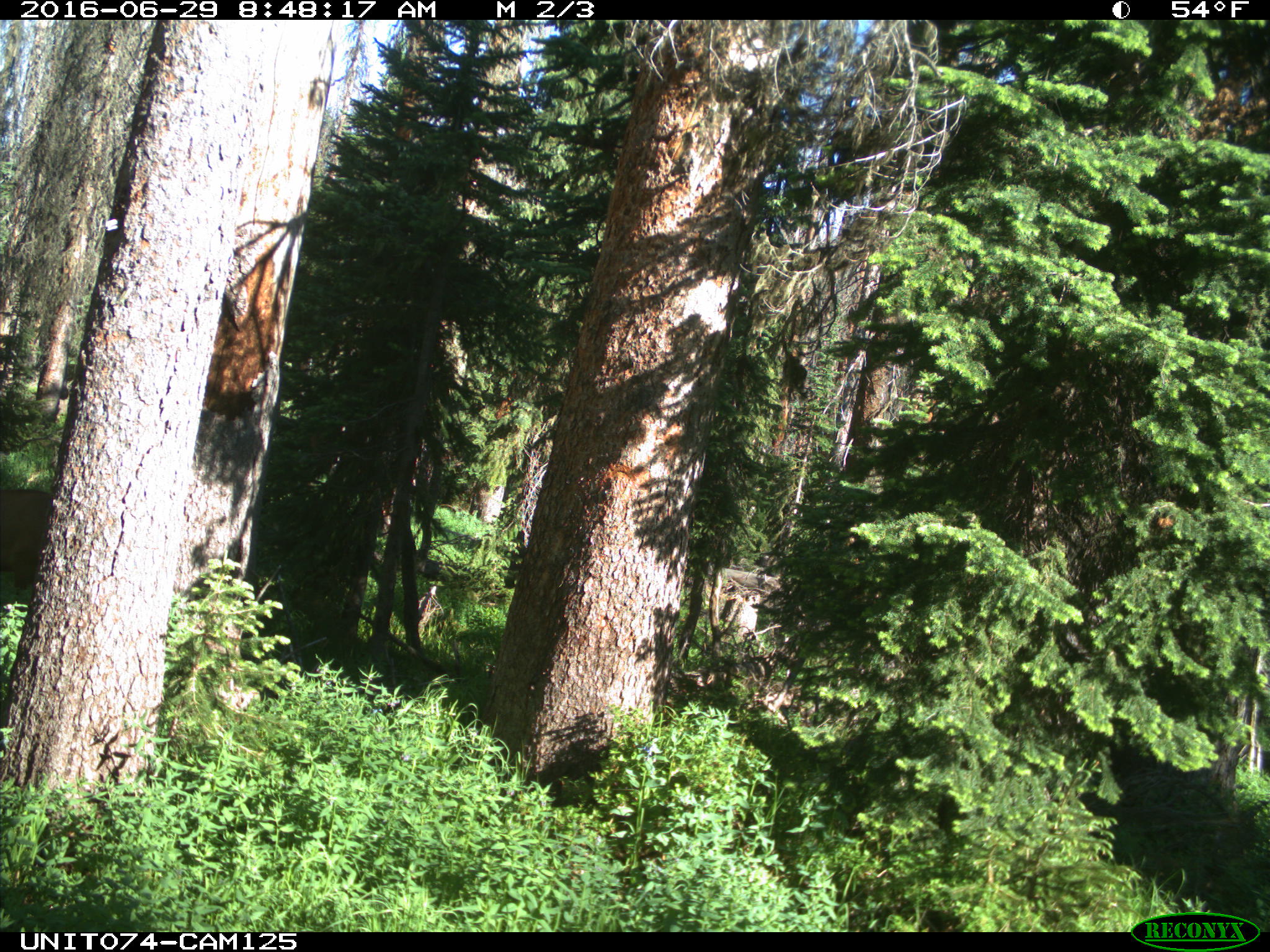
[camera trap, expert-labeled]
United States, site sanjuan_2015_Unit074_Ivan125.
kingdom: Animalia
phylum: Chordata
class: Mammalia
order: Artiodactyla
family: Cervidae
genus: Cervus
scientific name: Cervus elaphus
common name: red deer